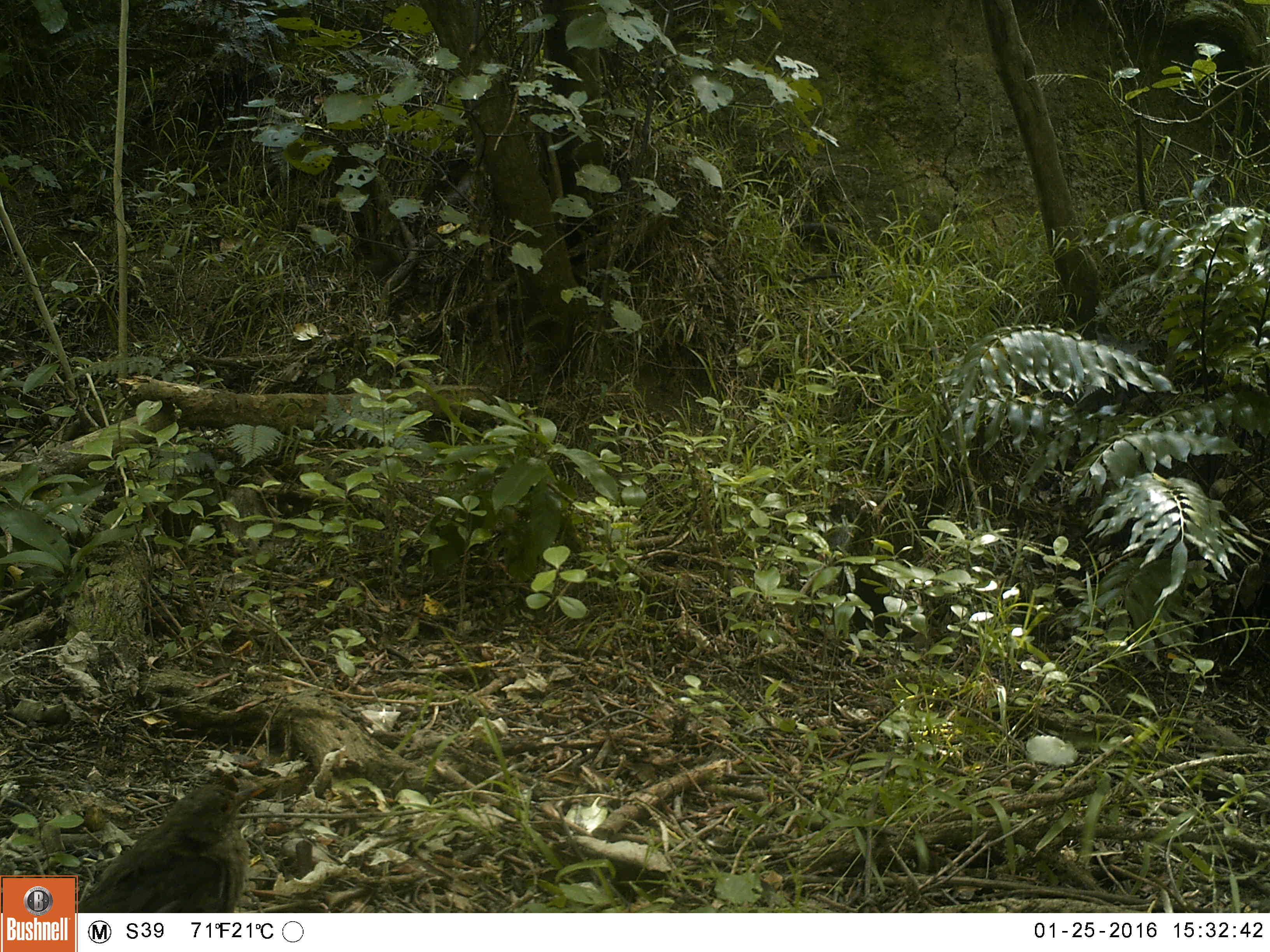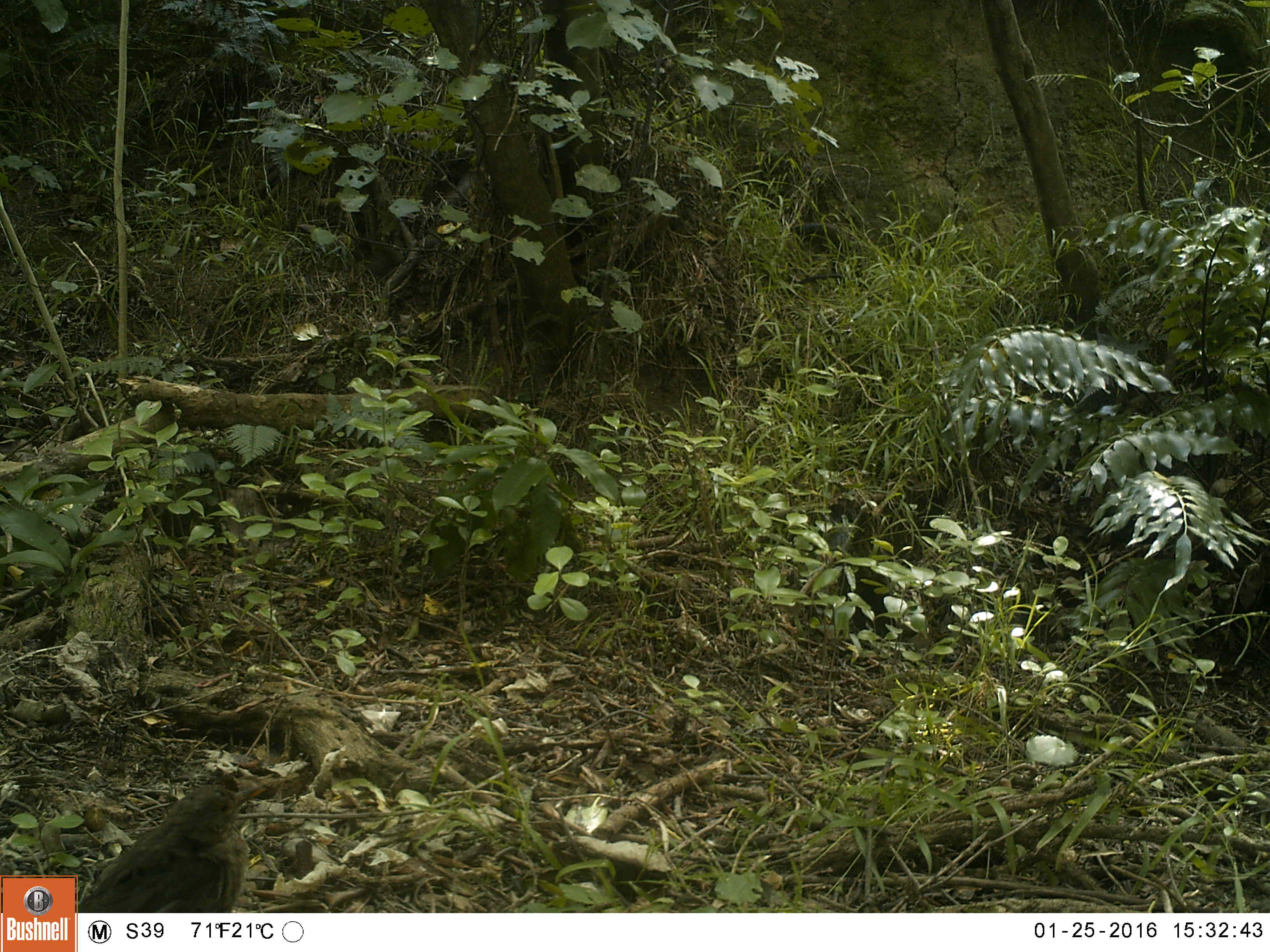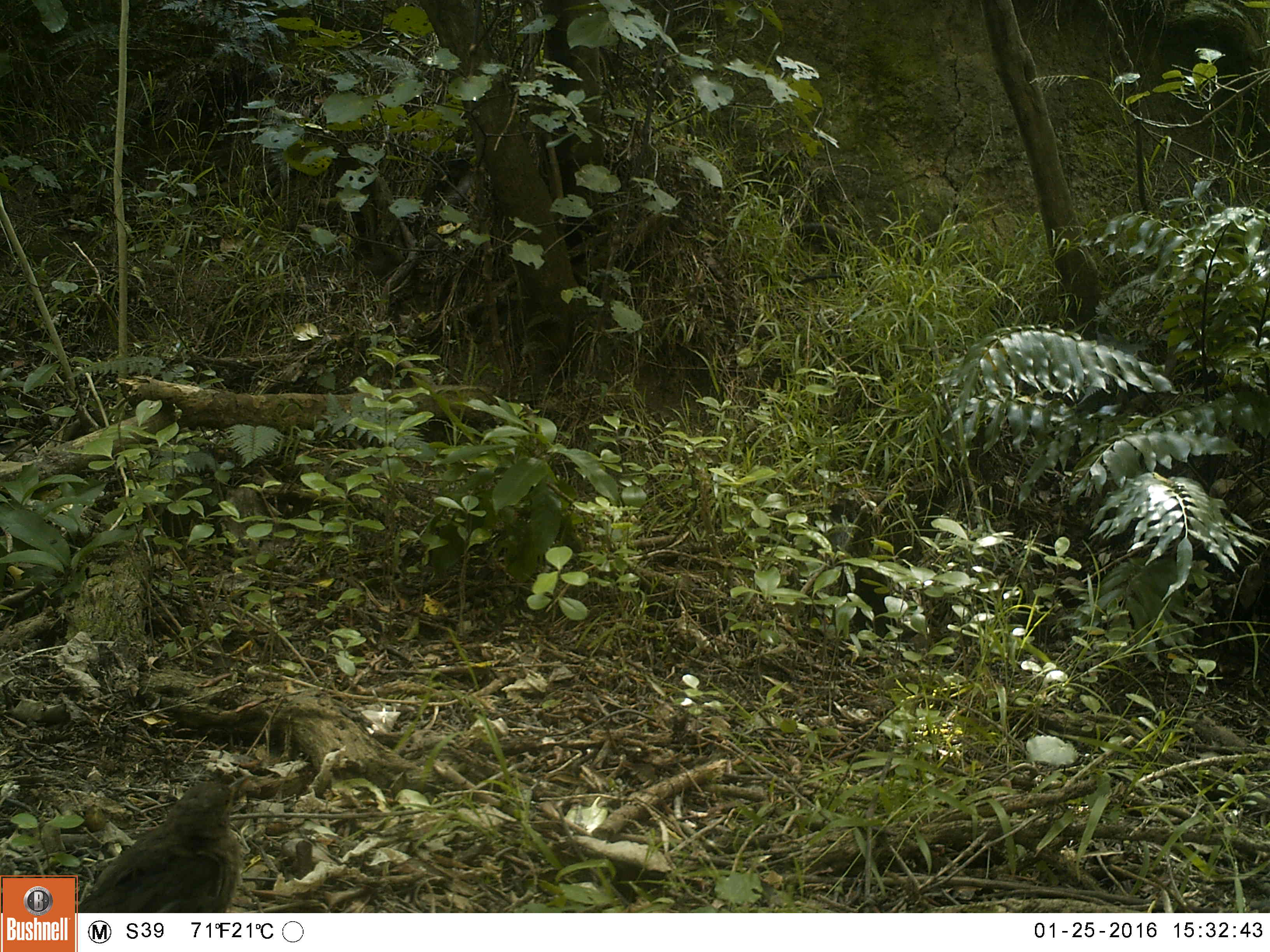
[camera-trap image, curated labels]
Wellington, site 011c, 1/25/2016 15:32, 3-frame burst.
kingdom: Animalia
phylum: Chordata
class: Aves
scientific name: Aves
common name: bird